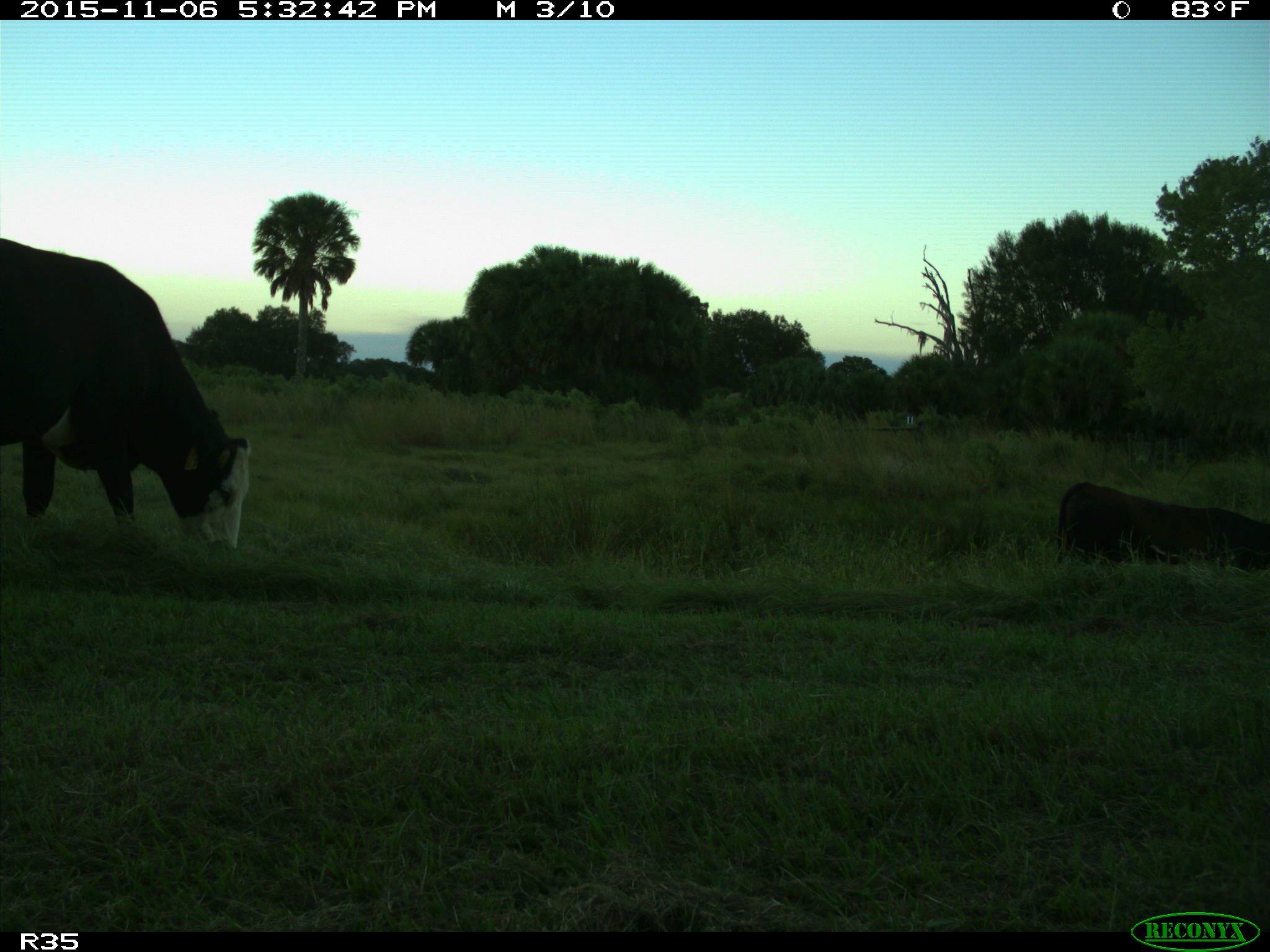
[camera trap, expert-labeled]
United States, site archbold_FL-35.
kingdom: Animalia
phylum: Chordata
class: Mammalia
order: Artiodactyla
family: Bovidae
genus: Bos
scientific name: Bos taurus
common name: domestic cow